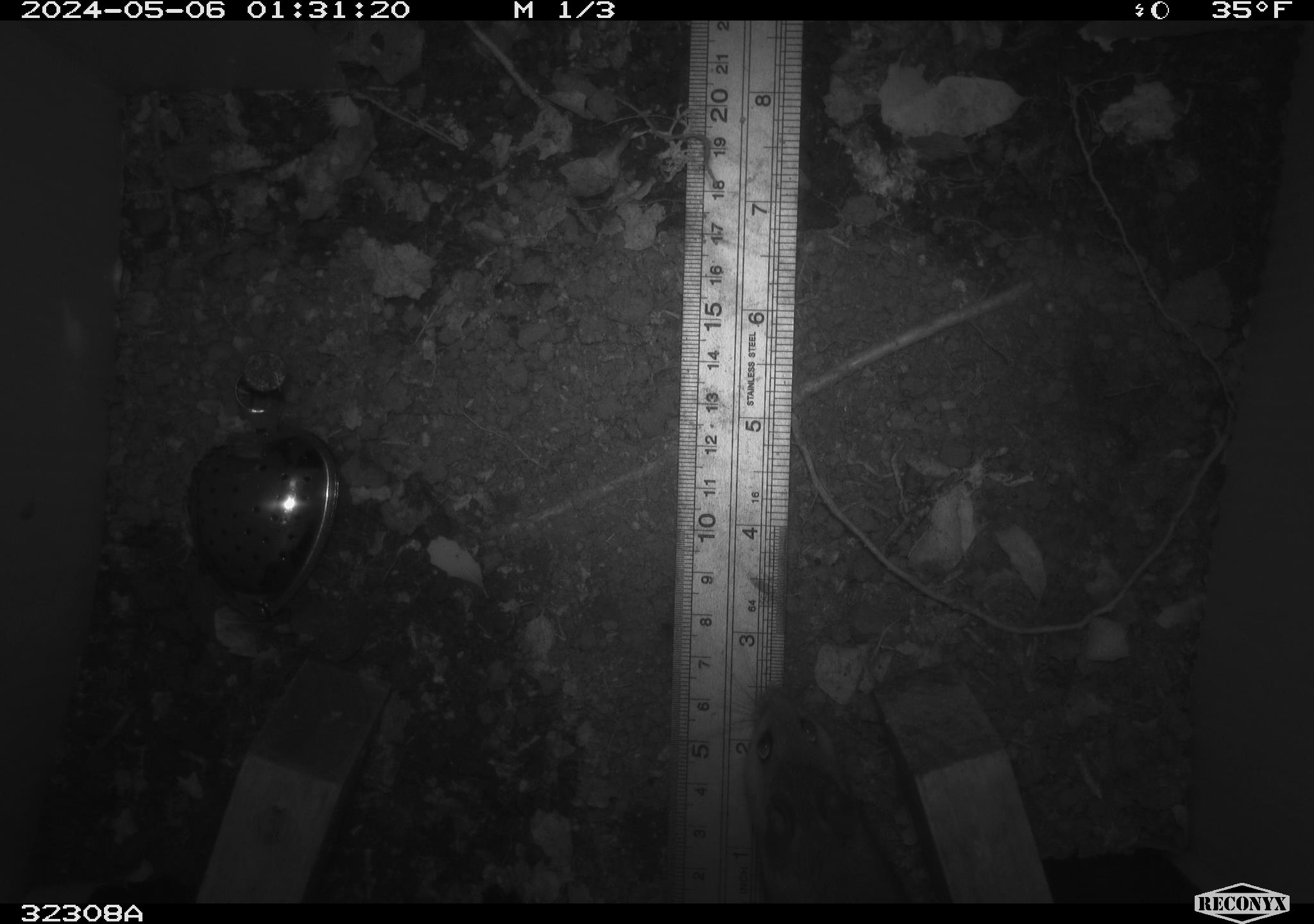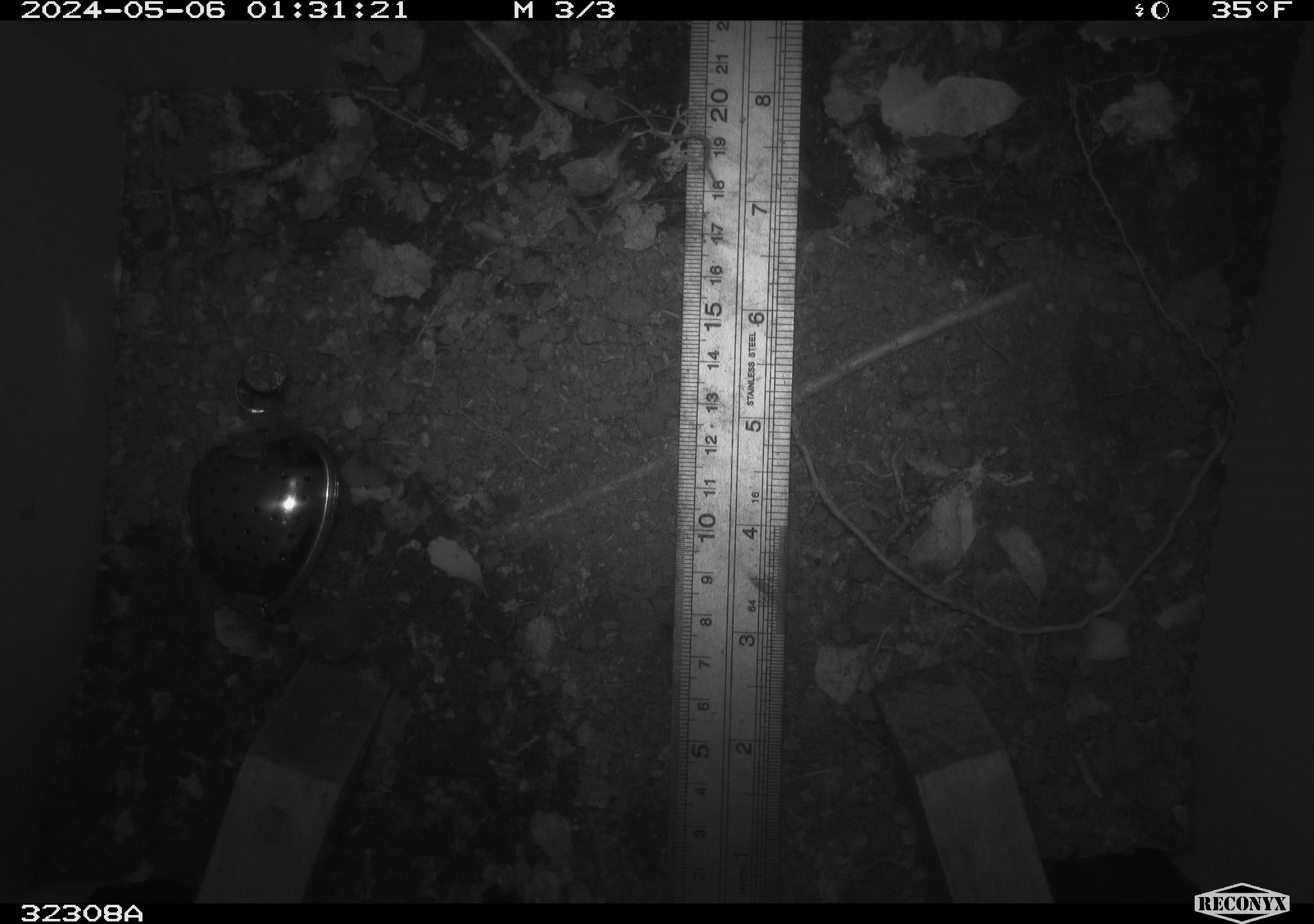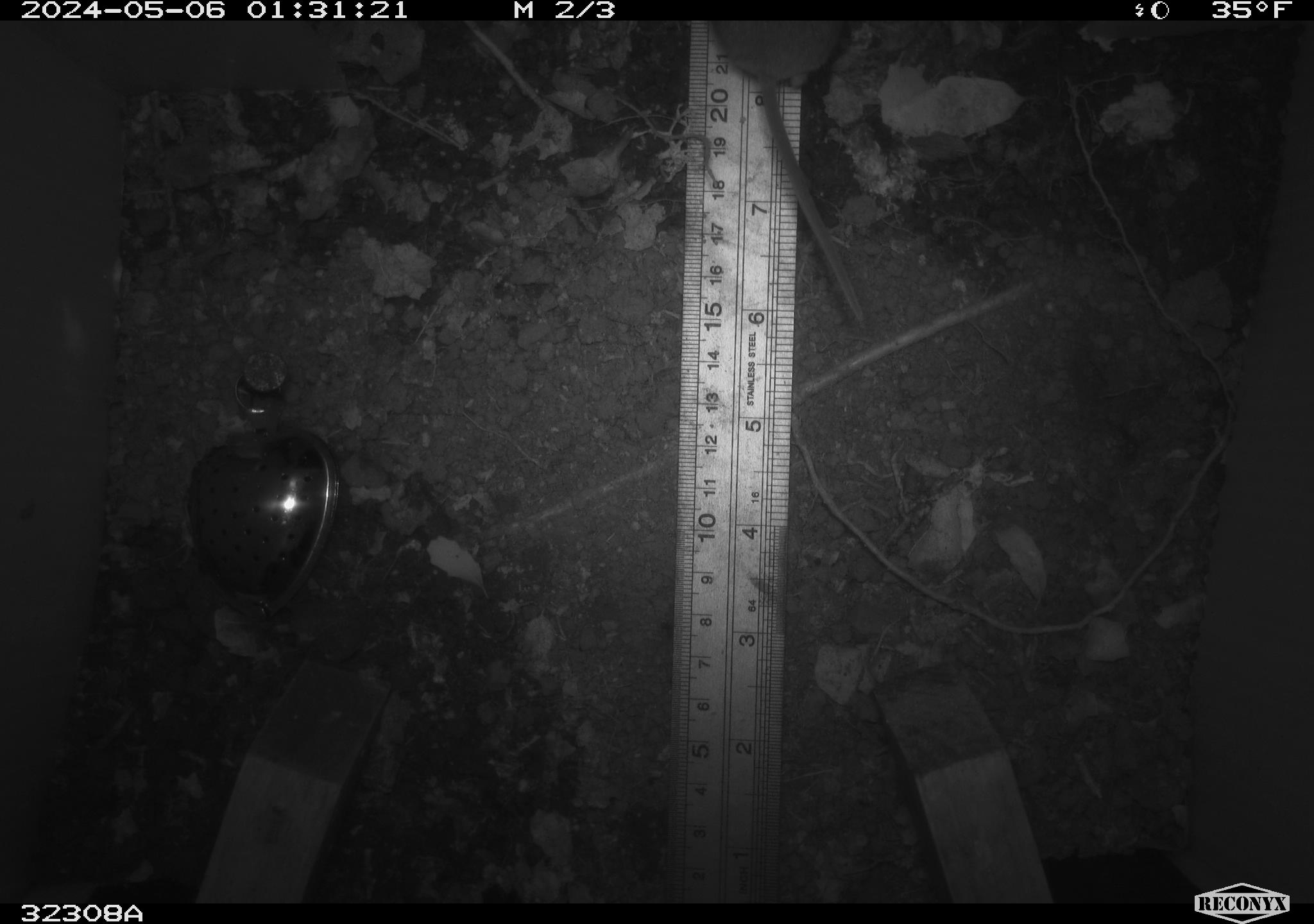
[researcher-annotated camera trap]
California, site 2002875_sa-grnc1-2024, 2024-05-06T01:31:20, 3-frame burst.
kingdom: Animalia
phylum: Chordata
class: Mammalia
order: Rodentia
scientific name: Rodentia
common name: mouse species